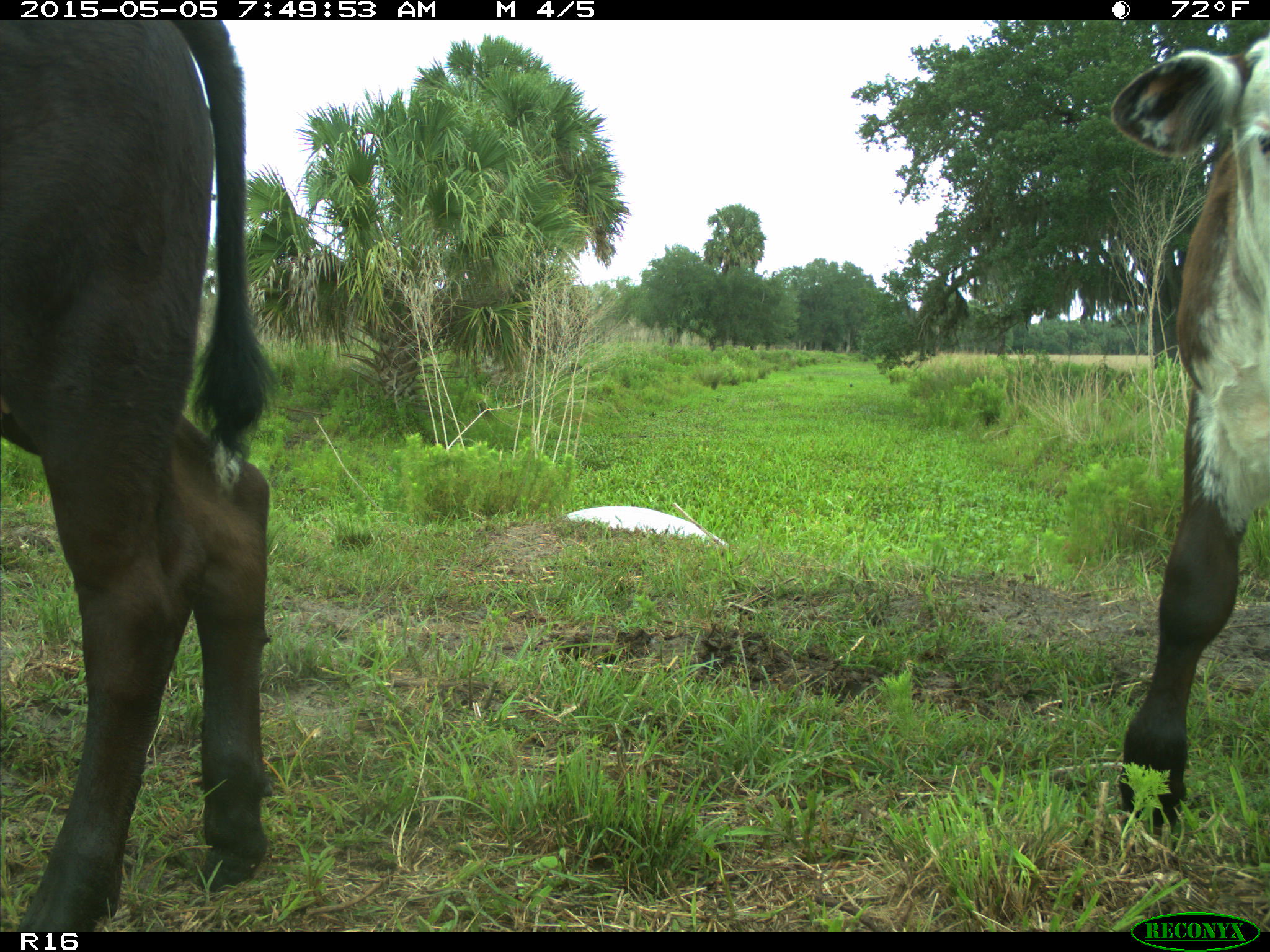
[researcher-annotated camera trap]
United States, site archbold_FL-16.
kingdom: Animalia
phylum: Chordata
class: Mammalia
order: Artiodactyla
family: Bovidae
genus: Bos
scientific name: Bos taurus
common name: domestic cow